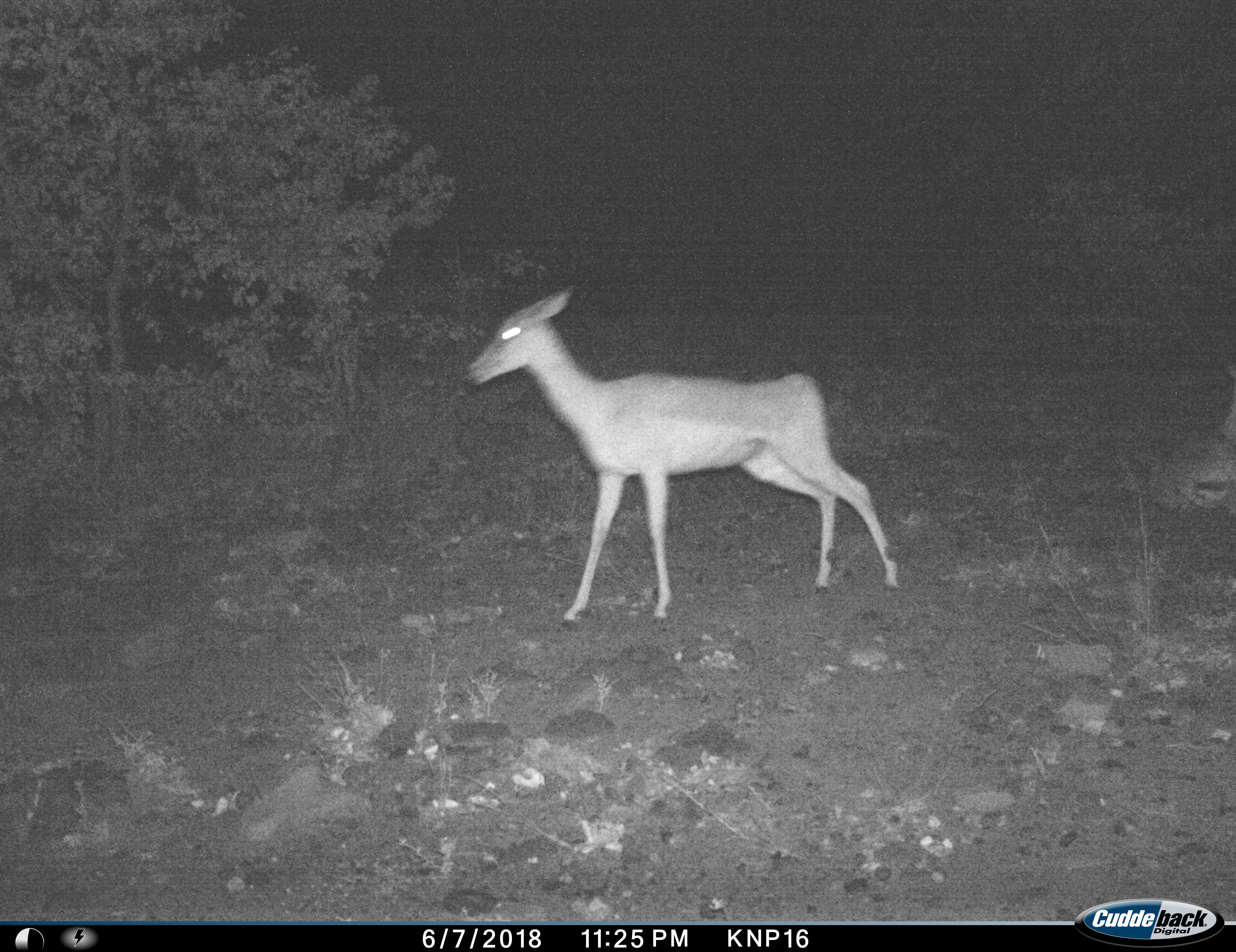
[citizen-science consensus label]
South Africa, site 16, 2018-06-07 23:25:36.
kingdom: Animalia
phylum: Chordata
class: Mammalia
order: Artiodactyla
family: Bovidae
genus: Aepyceros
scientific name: Aepyceros melampus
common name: impala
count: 1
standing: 50%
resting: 12%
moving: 50%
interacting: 0%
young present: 0%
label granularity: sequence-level